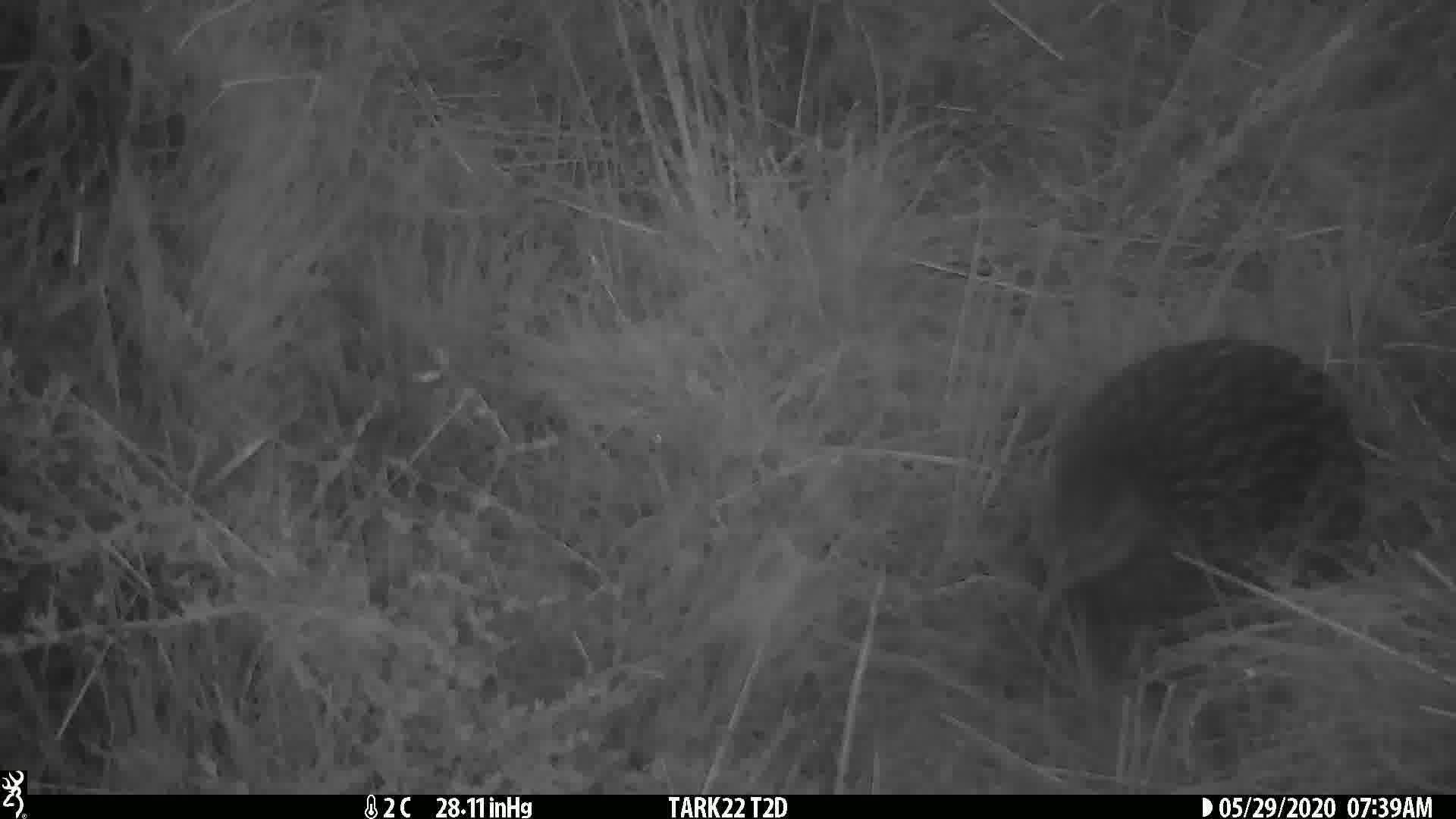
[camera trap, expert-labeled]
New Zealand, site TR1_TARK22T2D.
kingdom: Animalia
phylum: Chordata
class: Aves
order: Gruiformes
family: Rallidae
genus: Gallirallus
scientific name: Gallirallus australis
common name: weka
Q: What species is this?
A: Weka (Gallirallus australis).